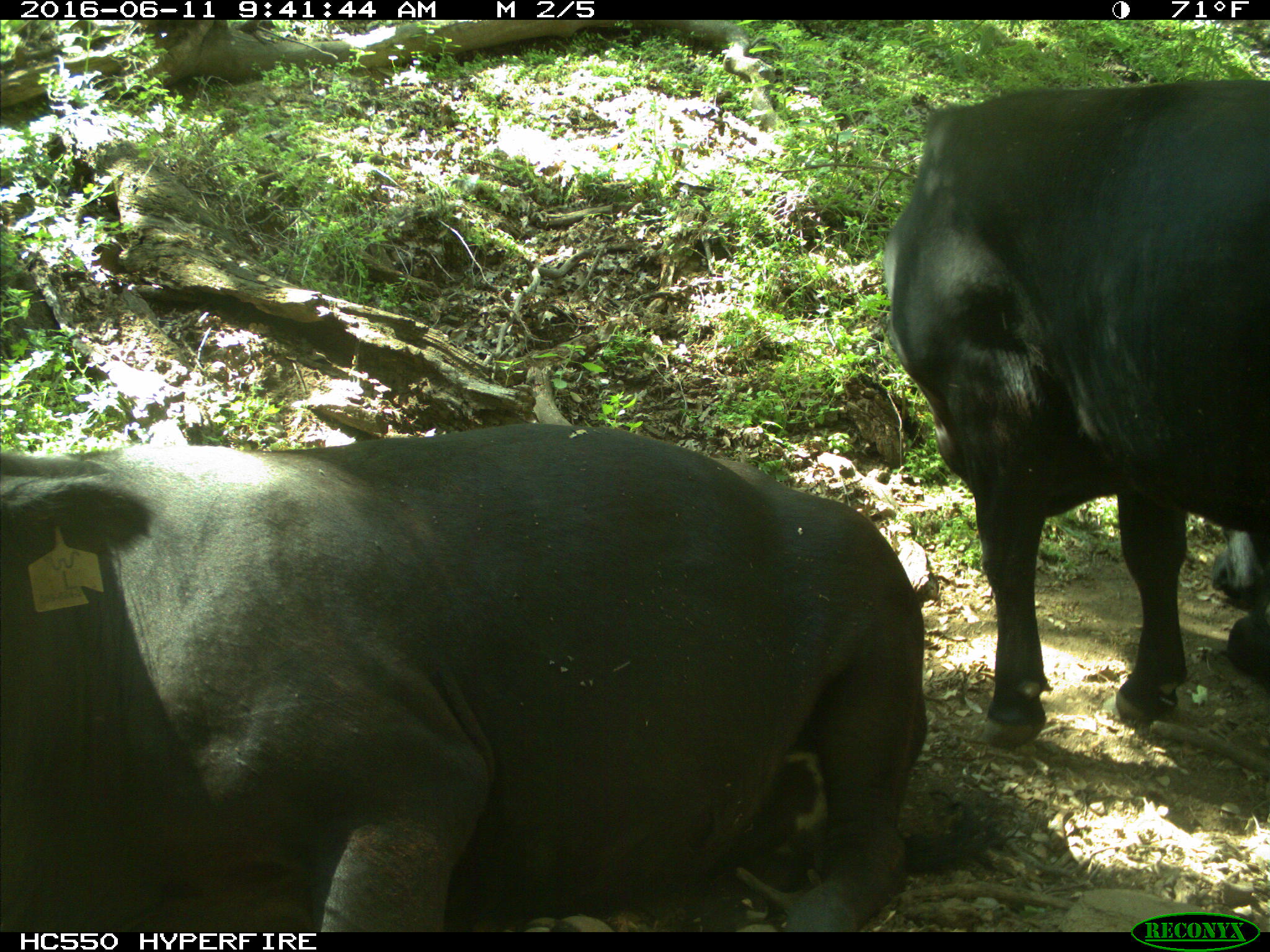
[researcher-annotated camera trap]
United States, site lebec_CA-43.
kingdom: Animalia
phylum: Chordata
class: Mammalia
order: Artiodactyla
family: Bovidae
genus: Bos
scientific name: Bos taurus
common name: domestic cow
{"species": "Bos taurus (domestic cow)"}